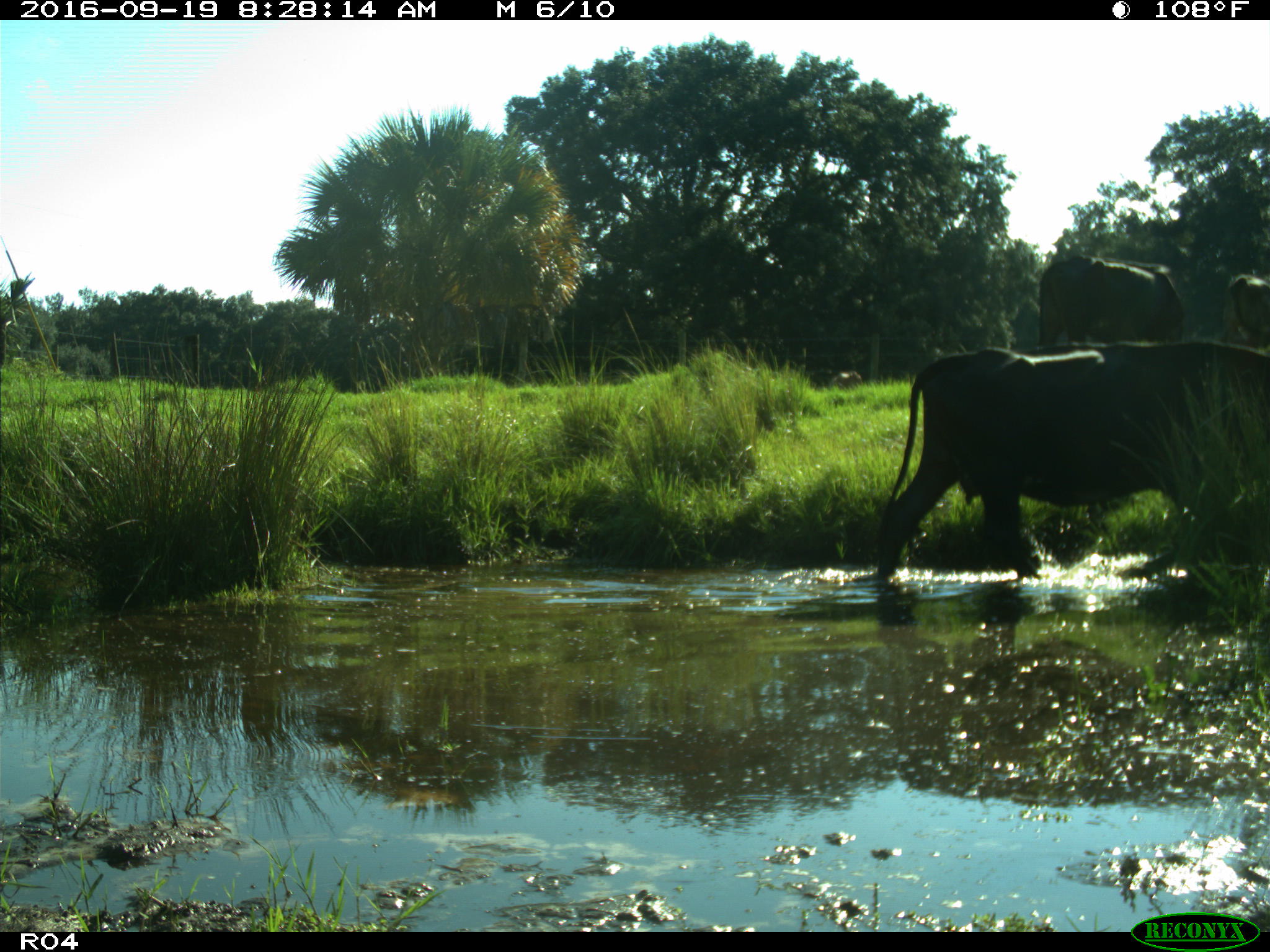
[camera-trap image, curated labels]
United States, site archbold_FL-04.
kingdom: Animalia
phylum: Chordata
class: Mammalia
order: Artiodactyla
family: Bovidae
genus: Bos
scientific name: Bos taurus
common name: domestic cow